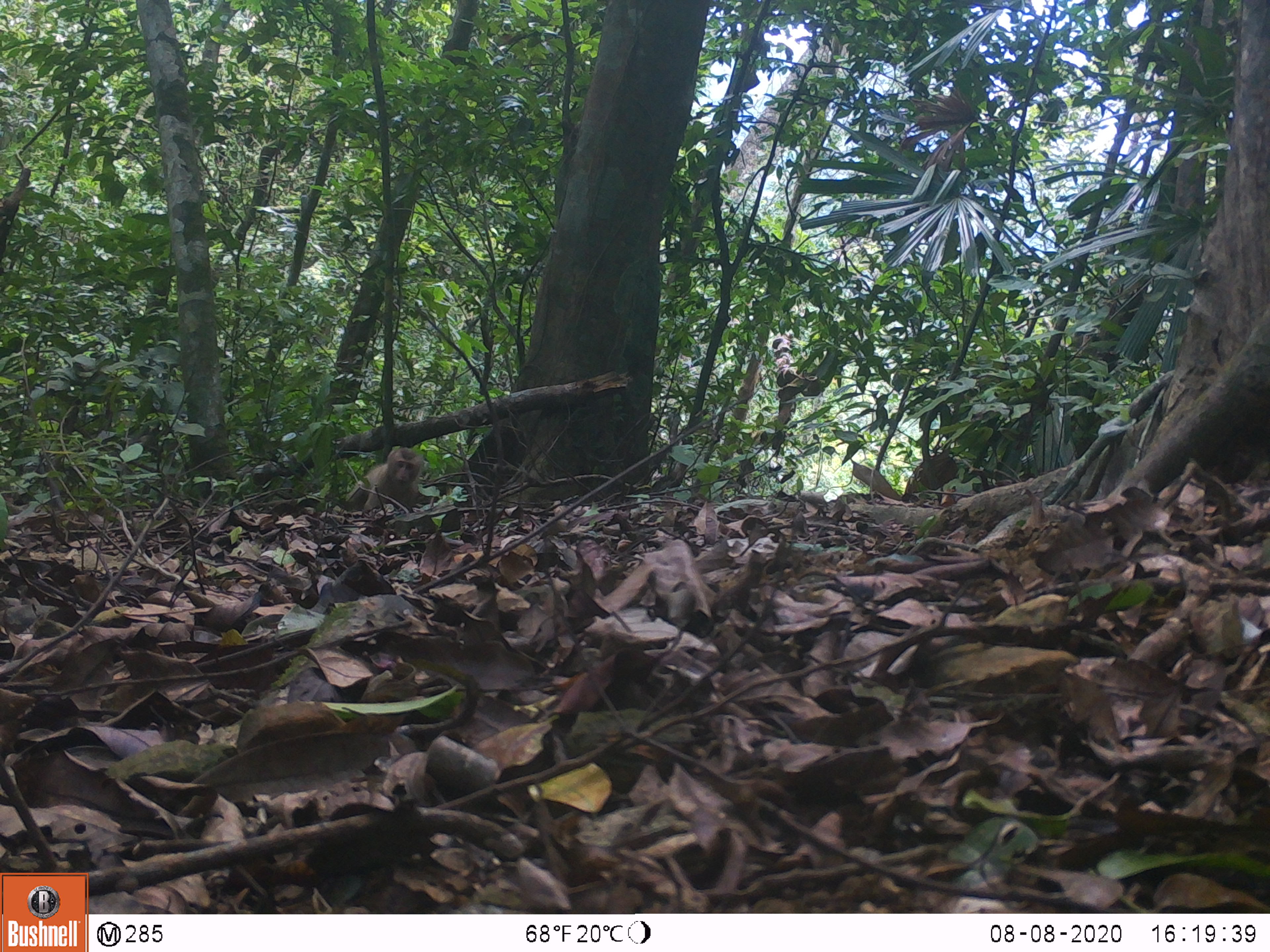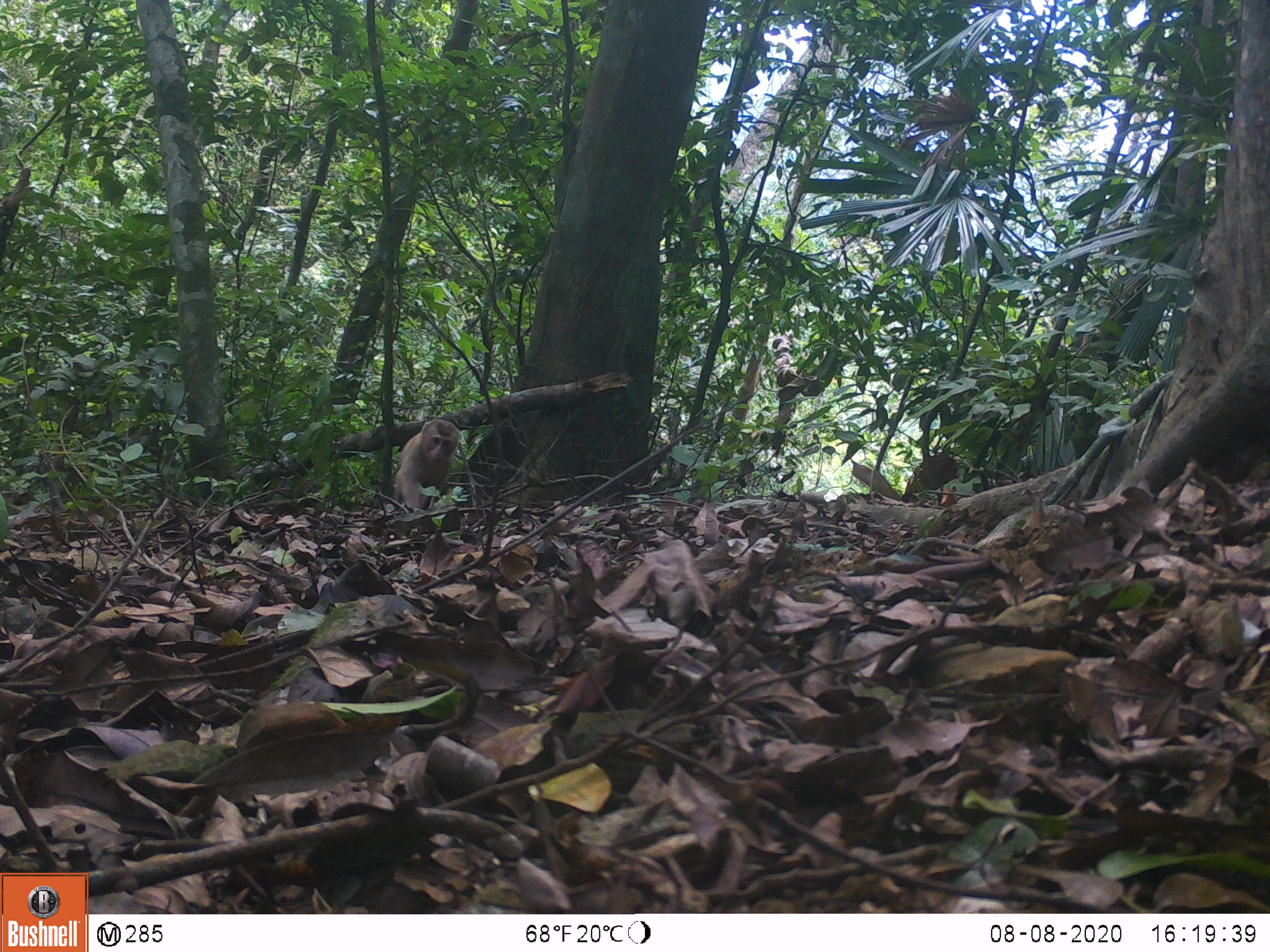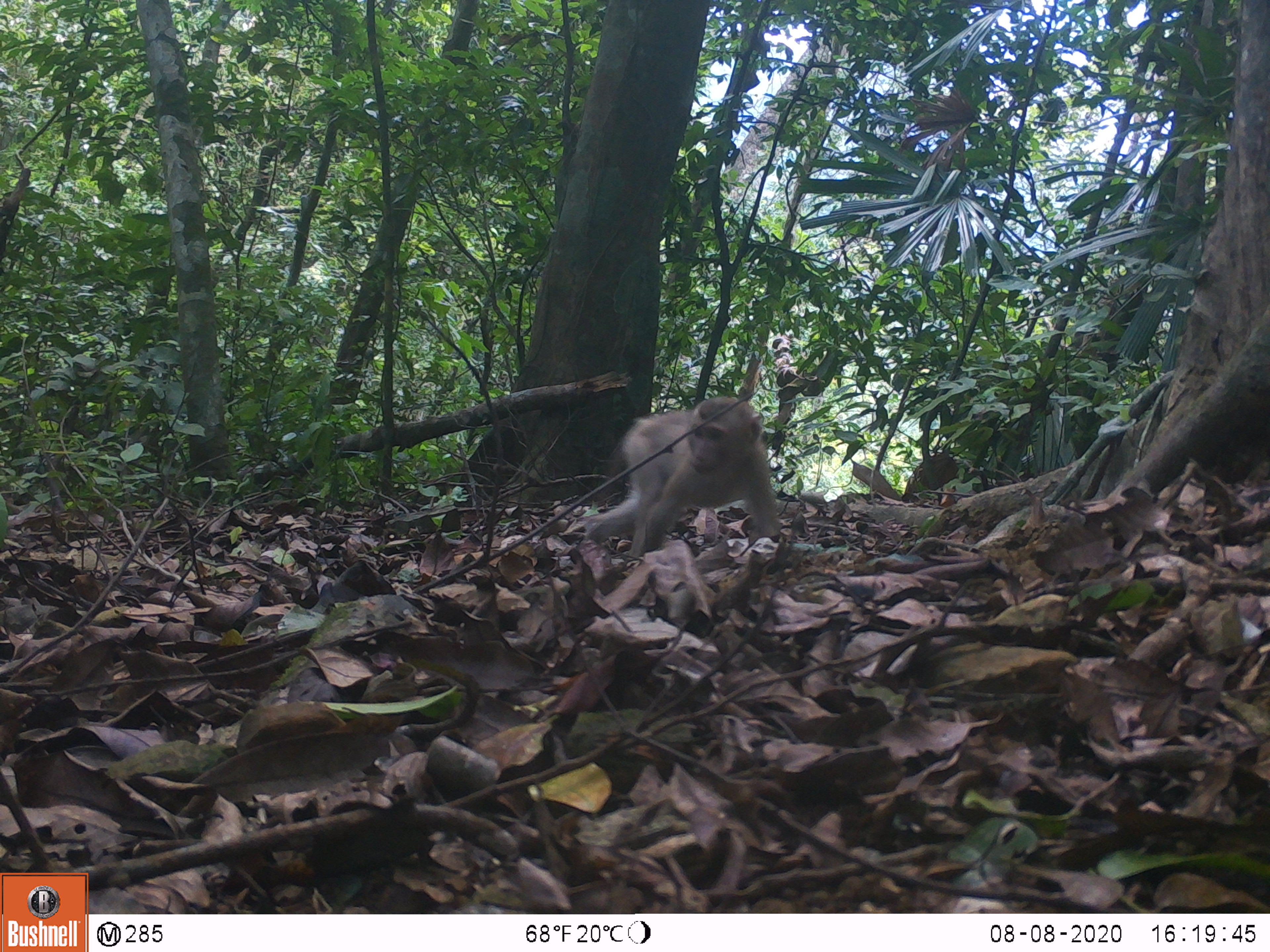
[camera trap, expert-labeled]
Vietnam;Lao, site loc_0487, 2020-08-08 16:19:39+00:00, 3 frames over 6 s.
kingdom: Animalia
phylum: Chordata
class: Mammalia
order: Primates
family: Cercopithecidae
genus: Macaca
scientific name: Macaca nemestrina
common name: pig-tailed macaque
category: pig tailed macaque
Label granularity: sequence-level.